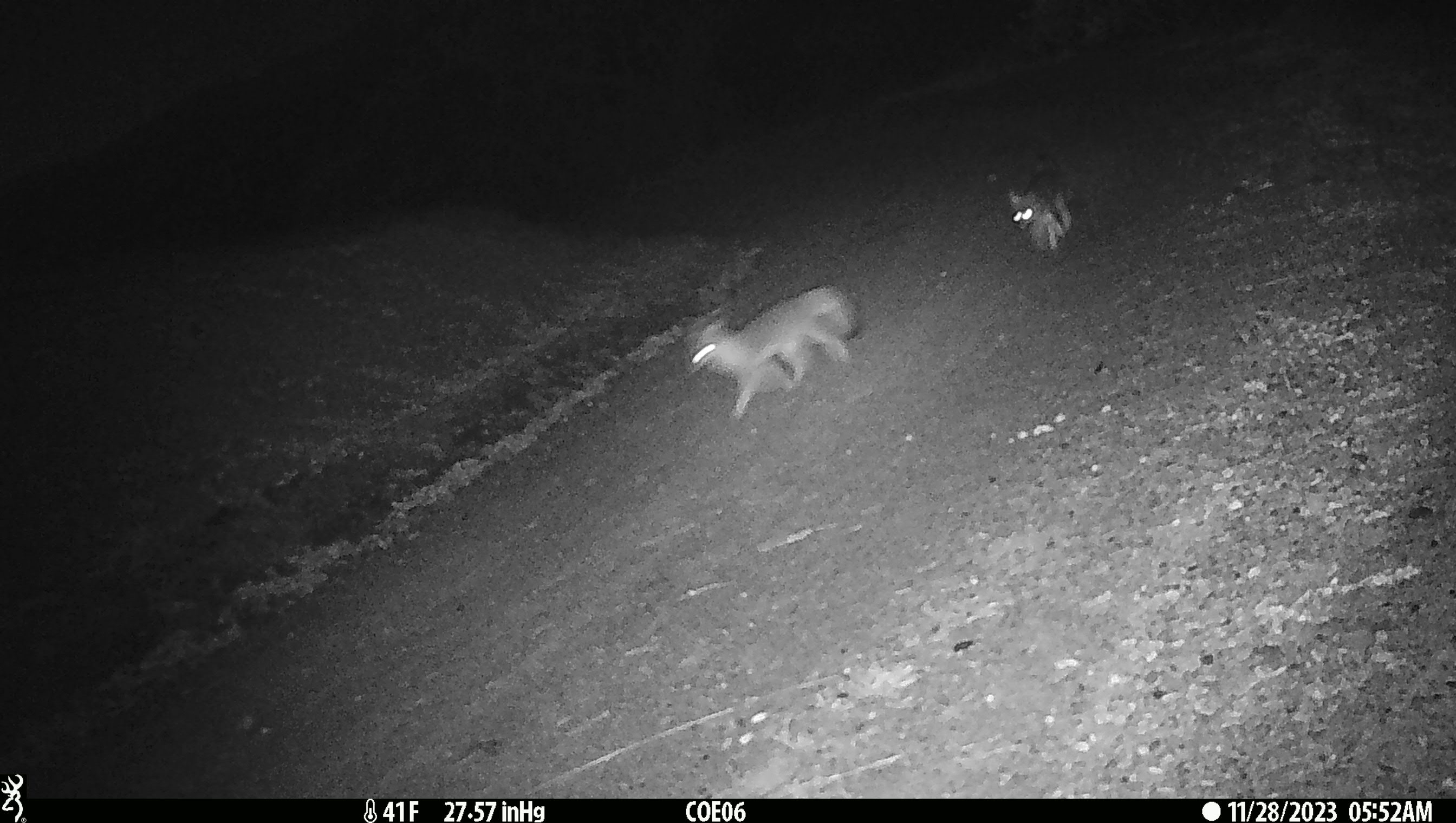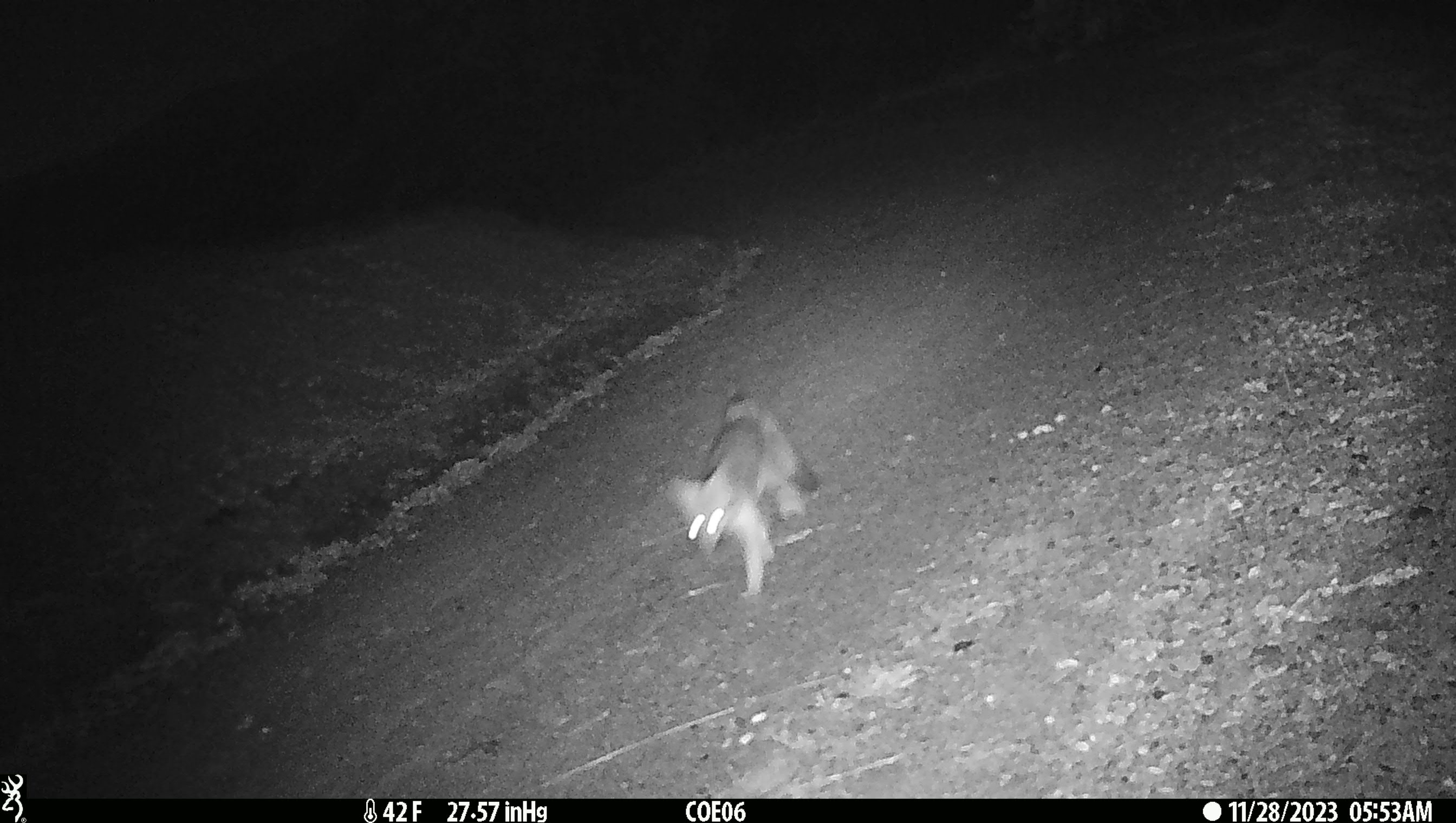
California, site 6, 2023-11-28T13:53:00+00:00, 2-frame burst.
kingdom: Animalia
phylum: Chordata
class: Mammalia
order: Carnivora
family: Canidae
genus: Urocyon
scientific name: Urocyon cinereoargenteus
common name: gray fox